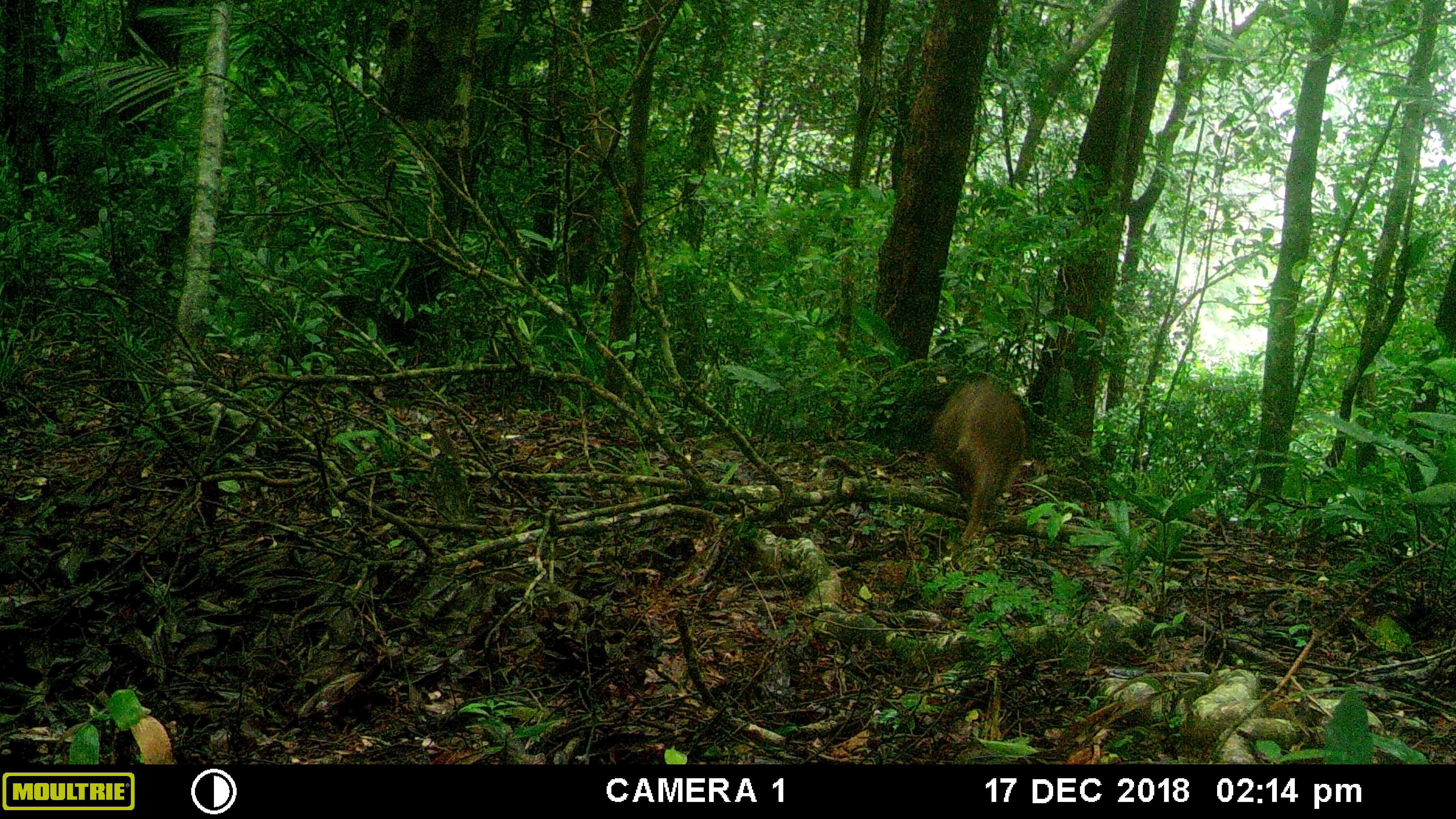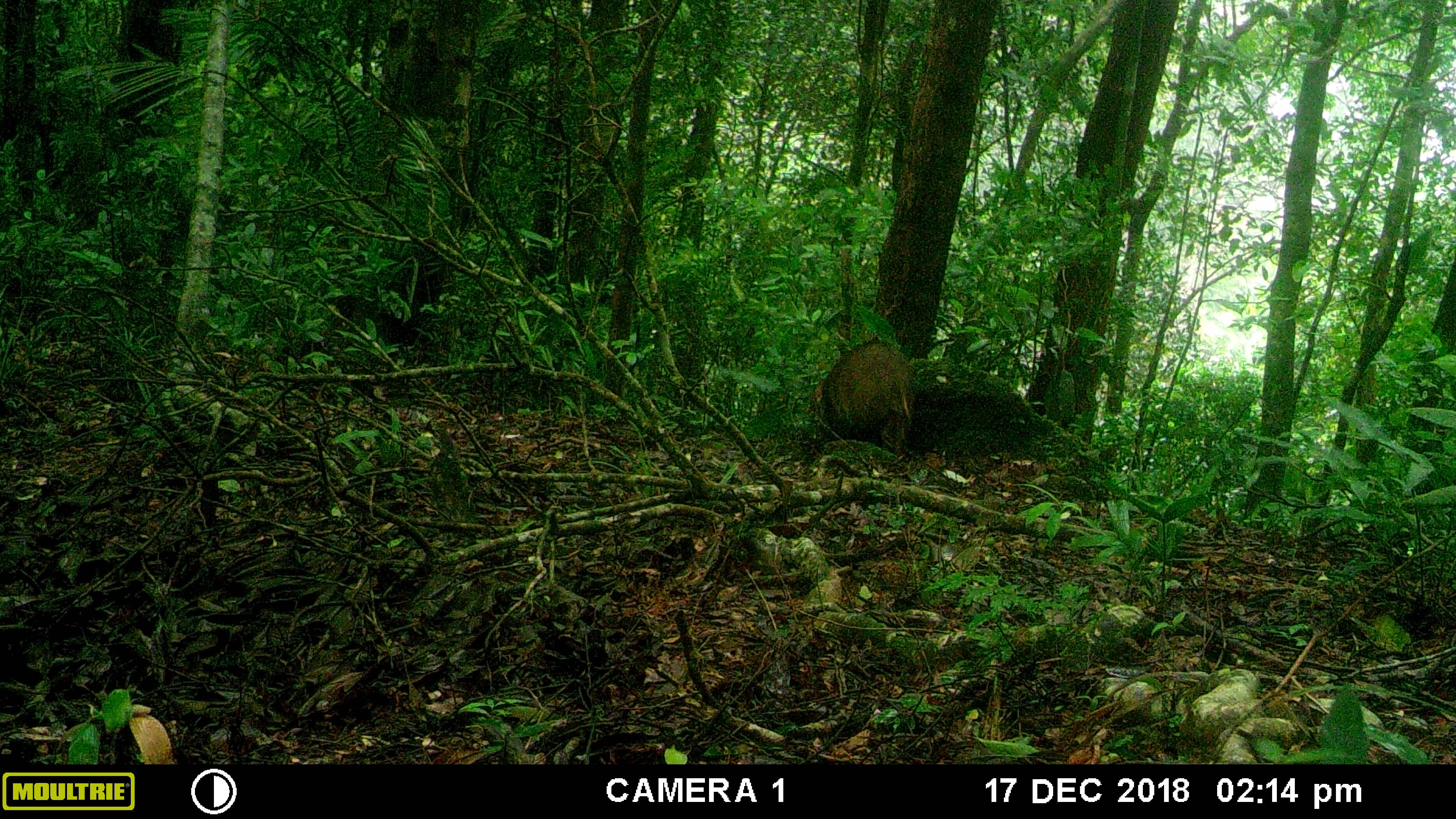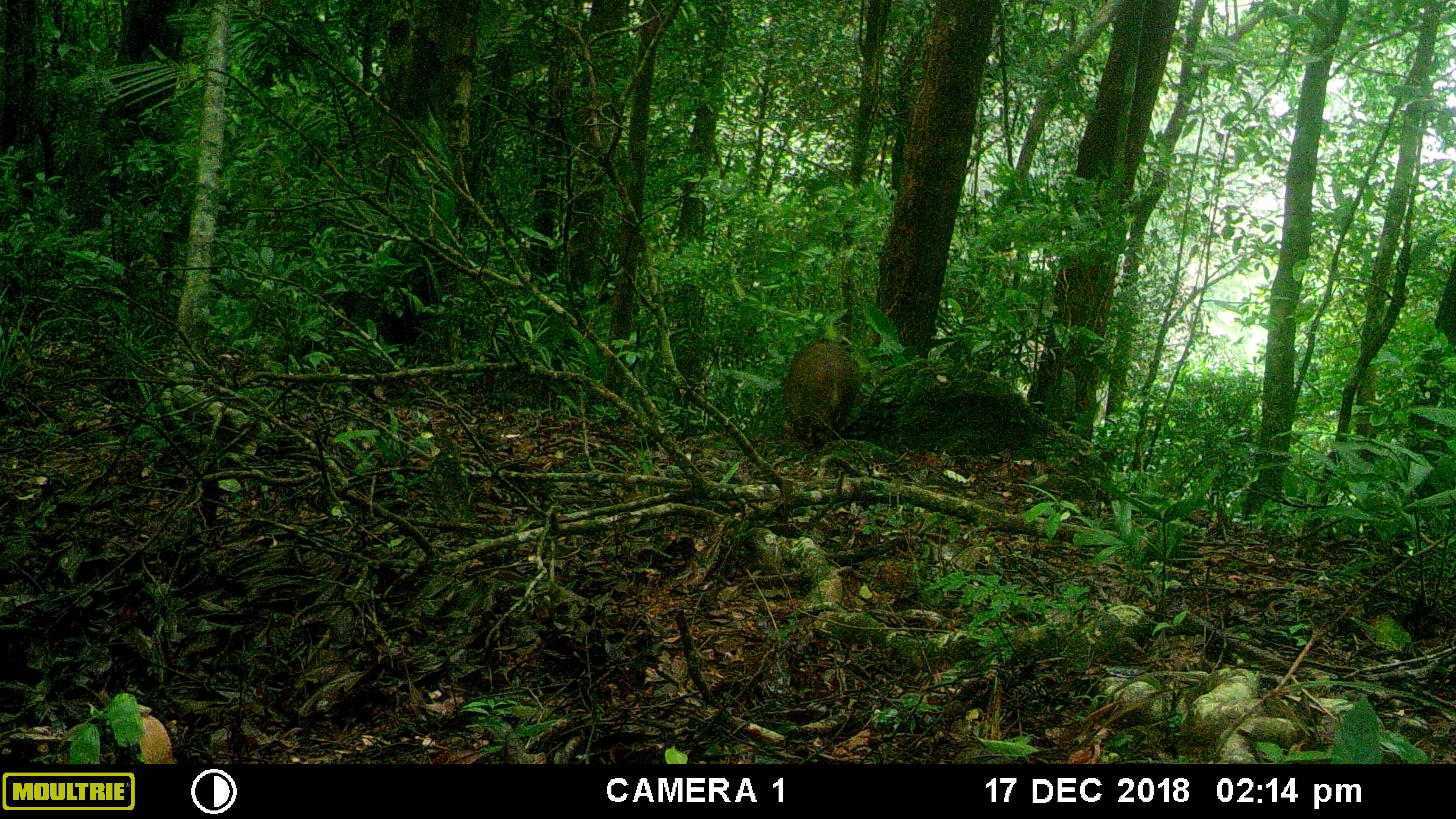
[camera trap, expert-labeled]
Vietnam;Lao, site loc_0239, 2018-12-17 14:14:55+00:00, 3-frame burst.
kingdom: Animalia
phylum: Chordata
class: Mammalia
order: Artiodactyla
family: Suidae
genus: Sus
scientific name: Sus scrofa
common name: eurasian wild pig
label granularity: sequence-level